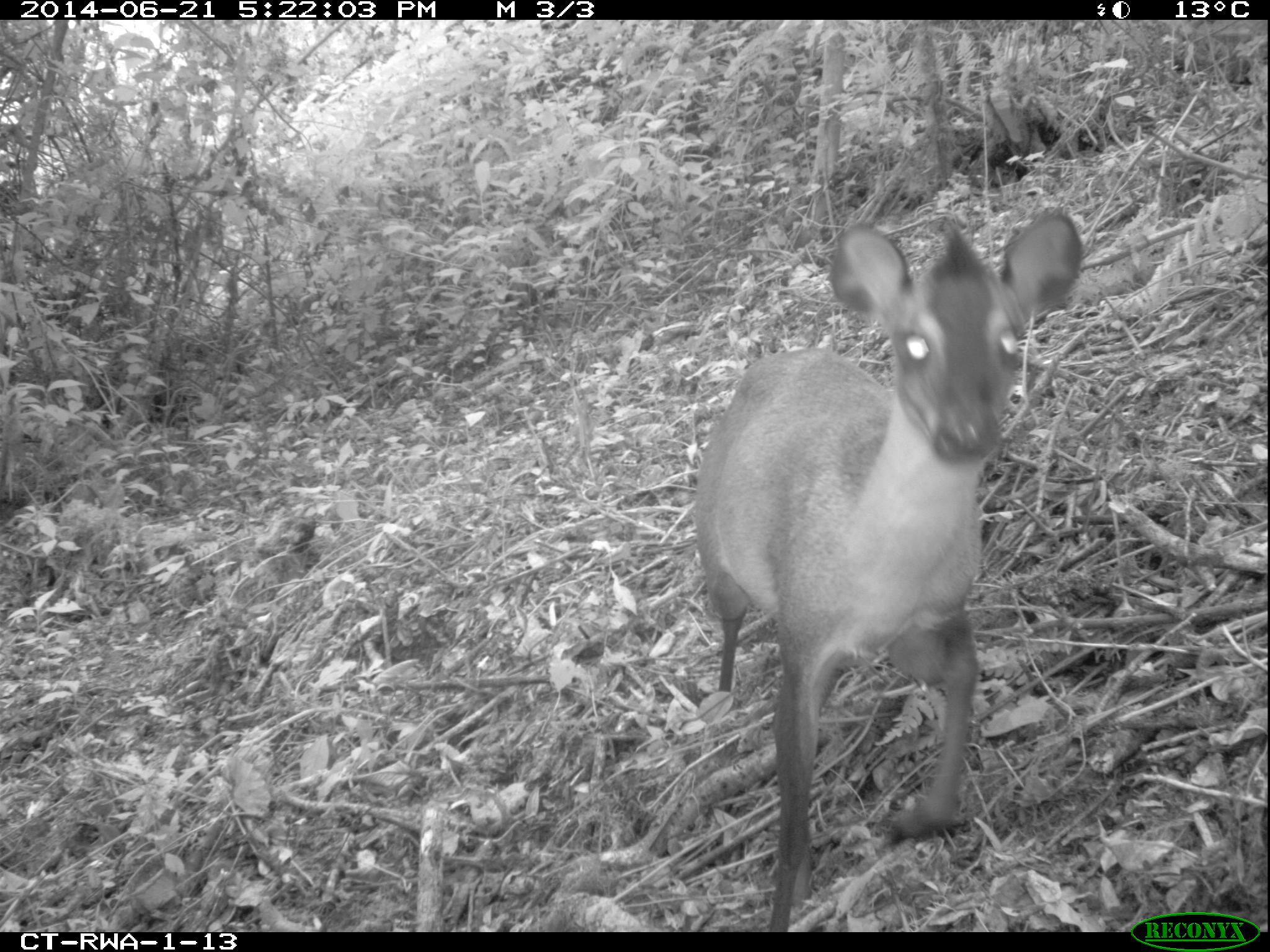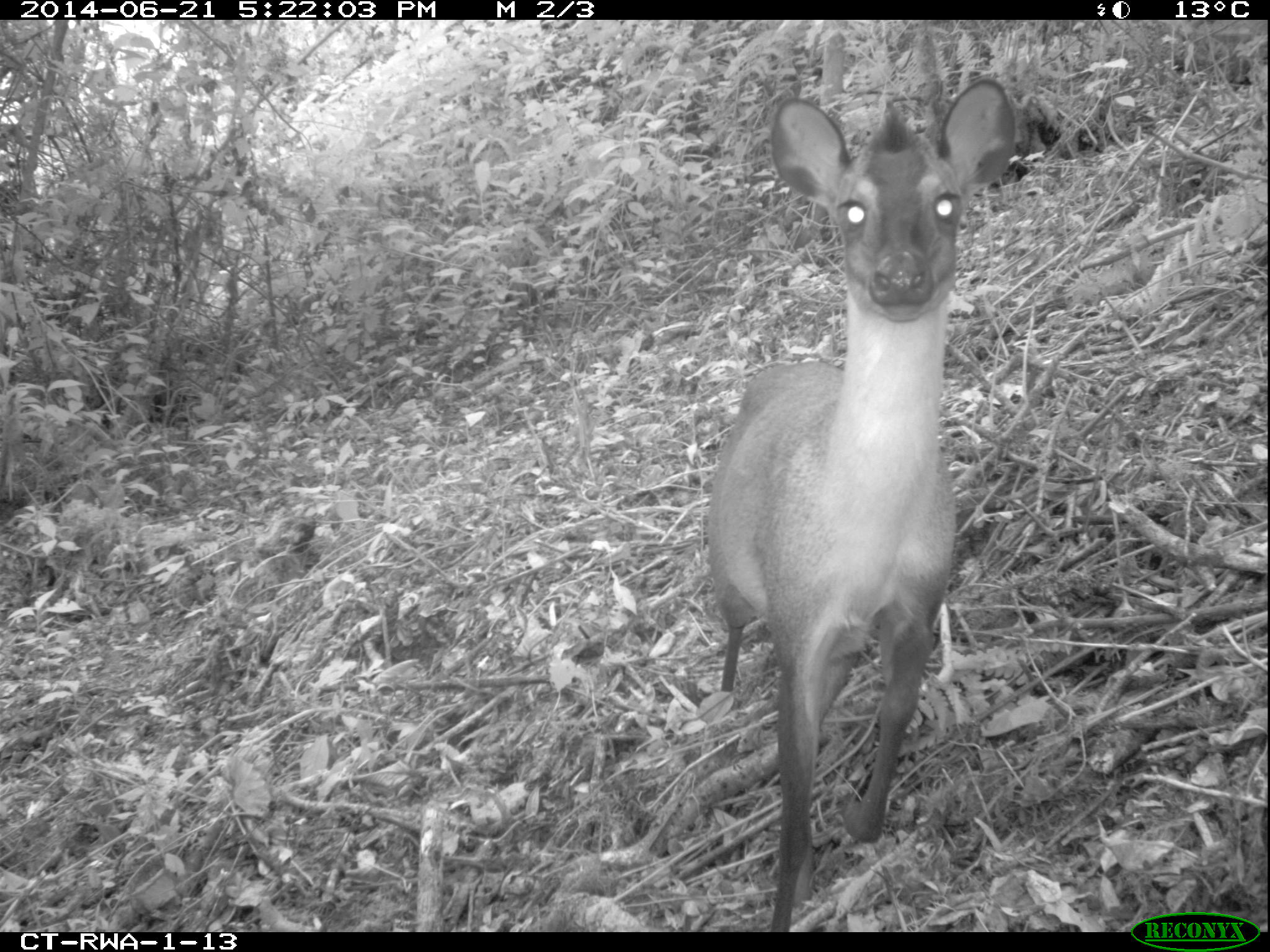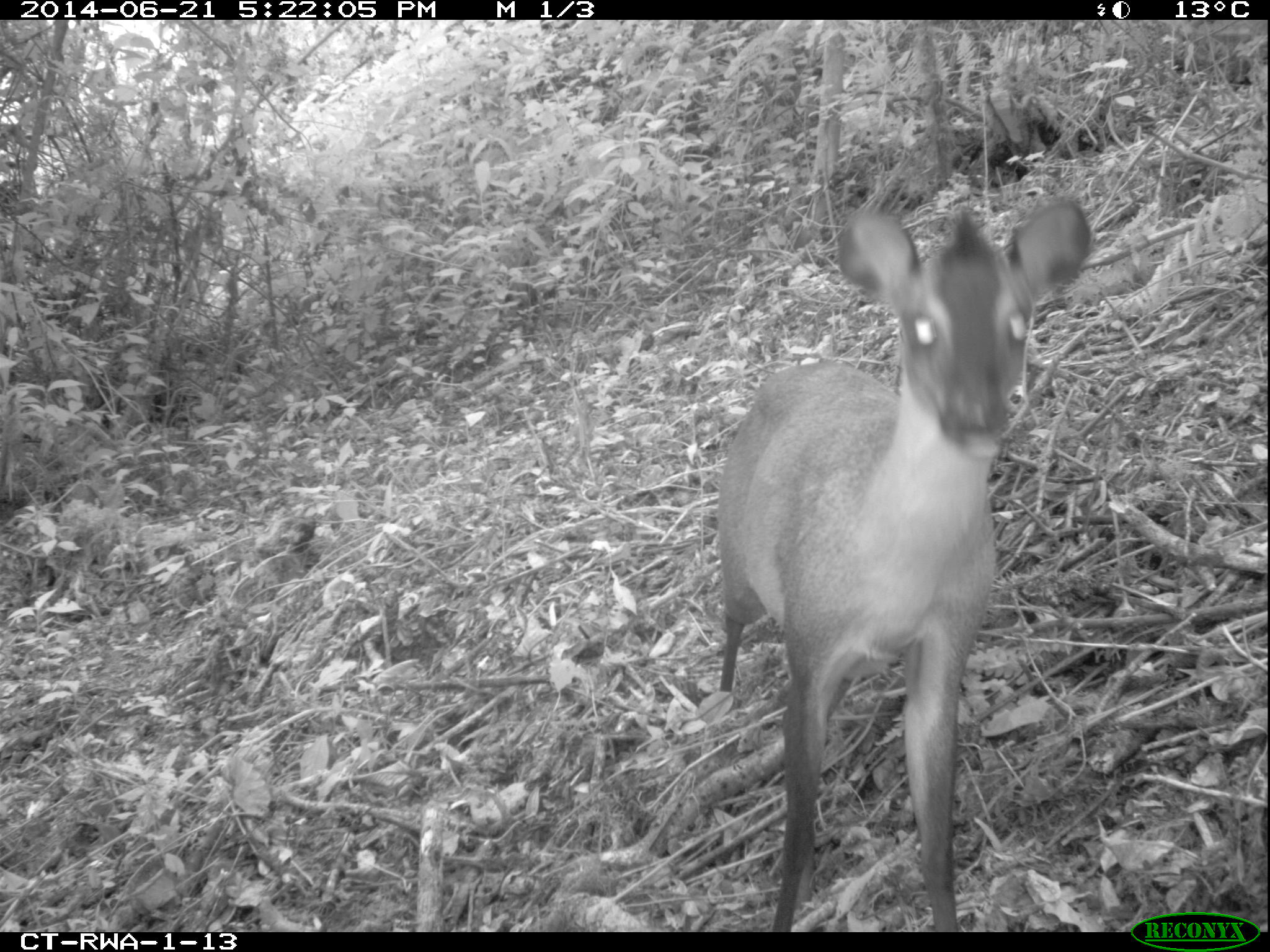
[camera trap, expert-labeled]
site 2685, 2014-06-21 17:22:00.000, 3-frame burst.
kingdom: Animalia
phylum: Chordata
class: Mammalia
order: Artiodactyla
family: Bovidae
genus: Cephalophus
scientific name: Cephalophus nigrifrons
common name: black-fronted duiker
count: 1